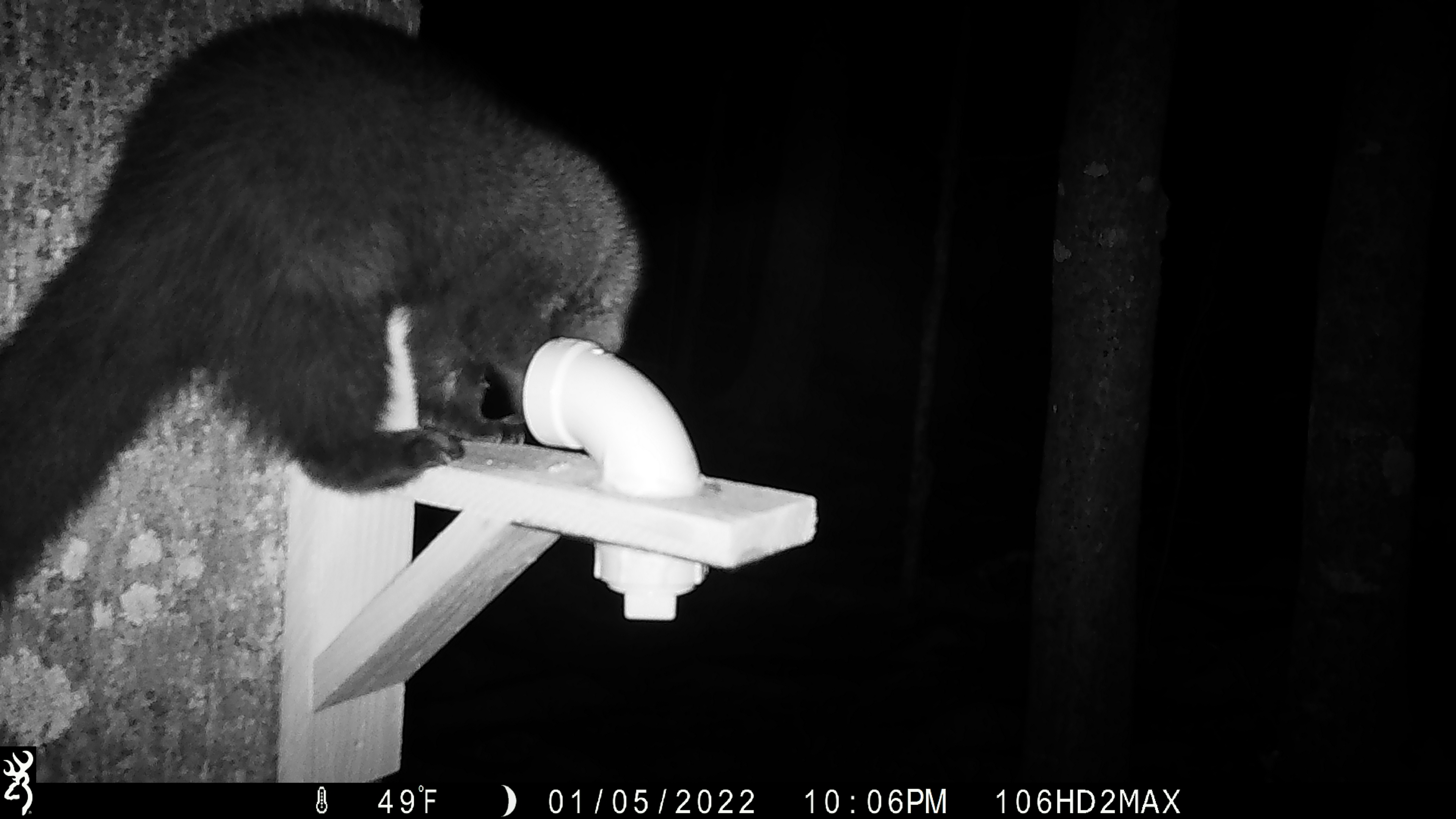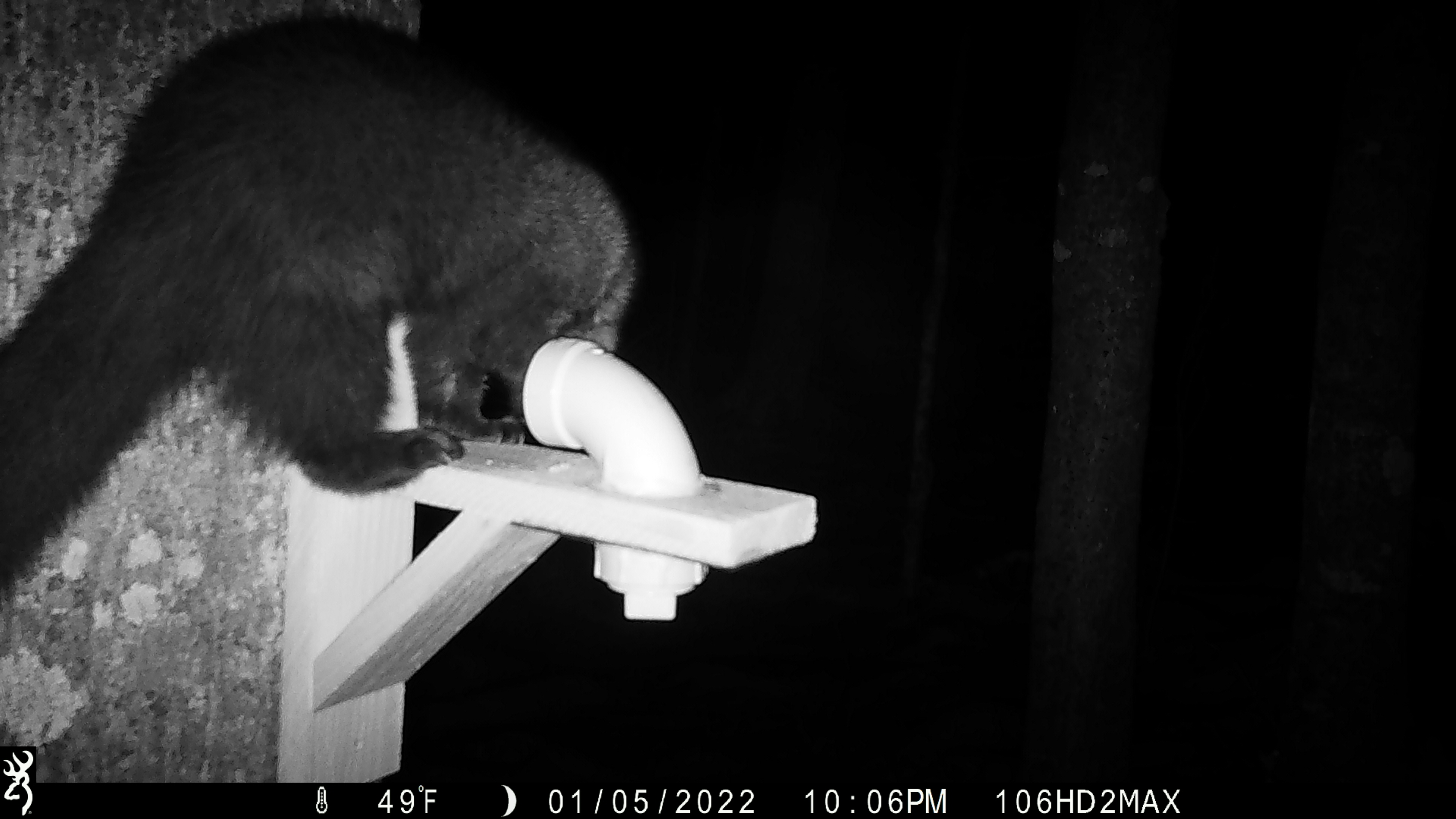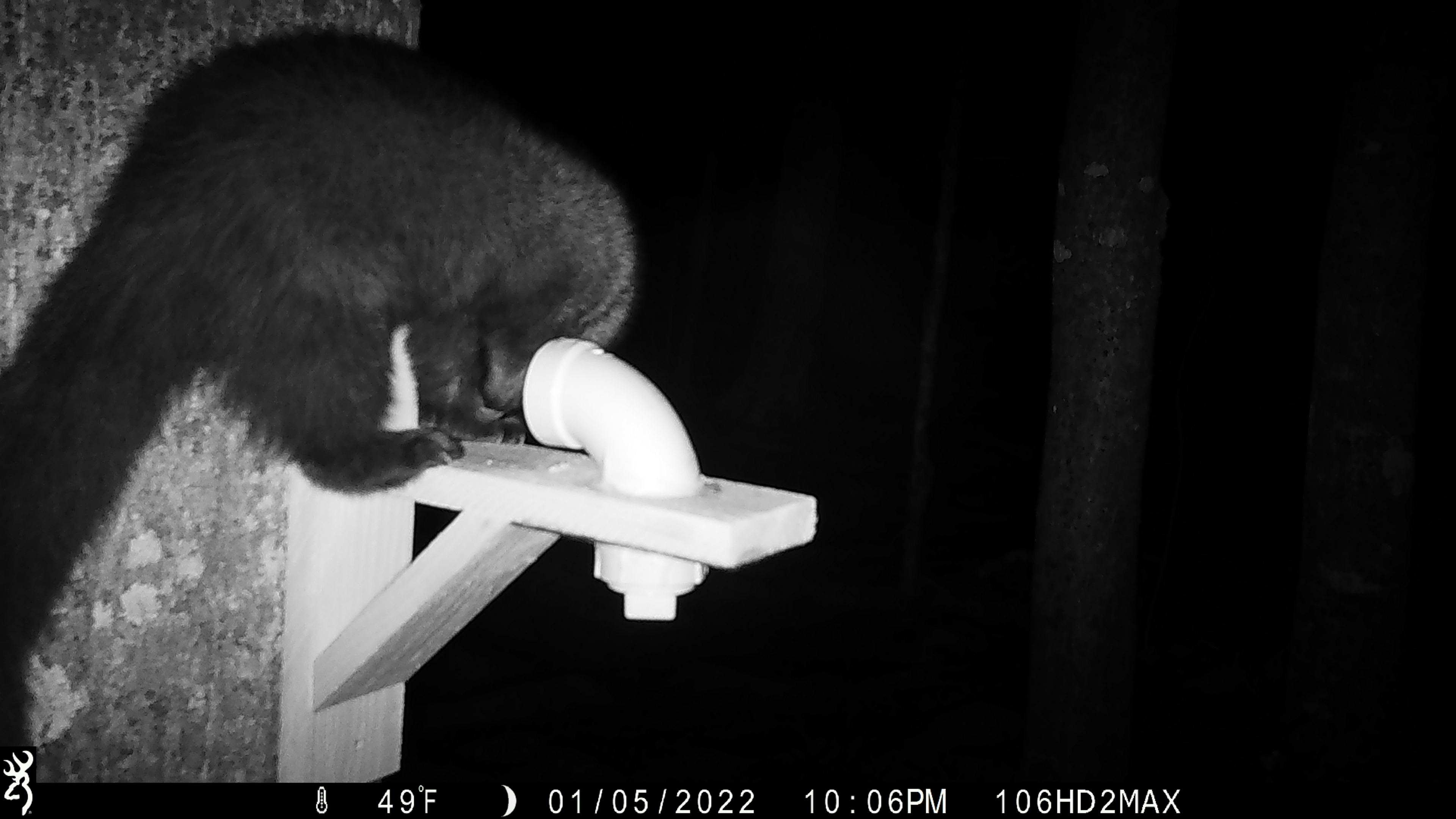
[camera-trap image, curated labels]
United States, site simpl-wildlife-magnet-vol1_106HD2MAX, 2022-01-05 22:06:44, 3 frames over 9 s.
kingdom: Animalia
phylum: Chordata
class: Mammalia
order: Carnivora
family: Mustelidae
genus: Pekania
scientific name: Pekania pennanti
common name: fisher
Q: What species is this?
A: Fisher (Pekania pennanti).